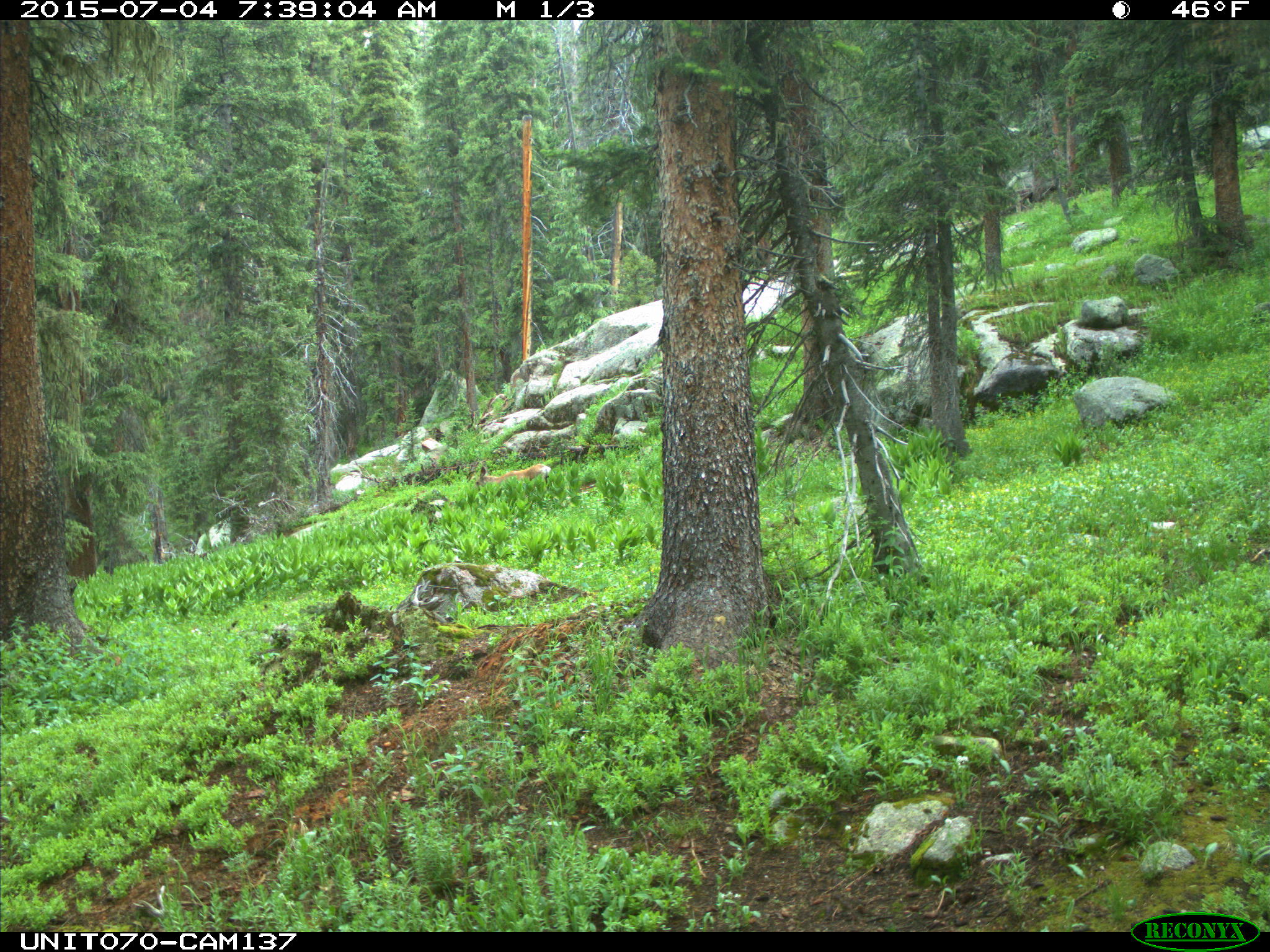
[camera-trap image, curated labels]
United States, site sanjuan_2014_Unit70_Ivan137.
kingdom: Animalia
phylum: Chordata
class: Mammalia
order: Artiodactyla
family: Cervidae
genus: Odocoileus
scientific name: Odocoileus hemionus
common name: mule deer